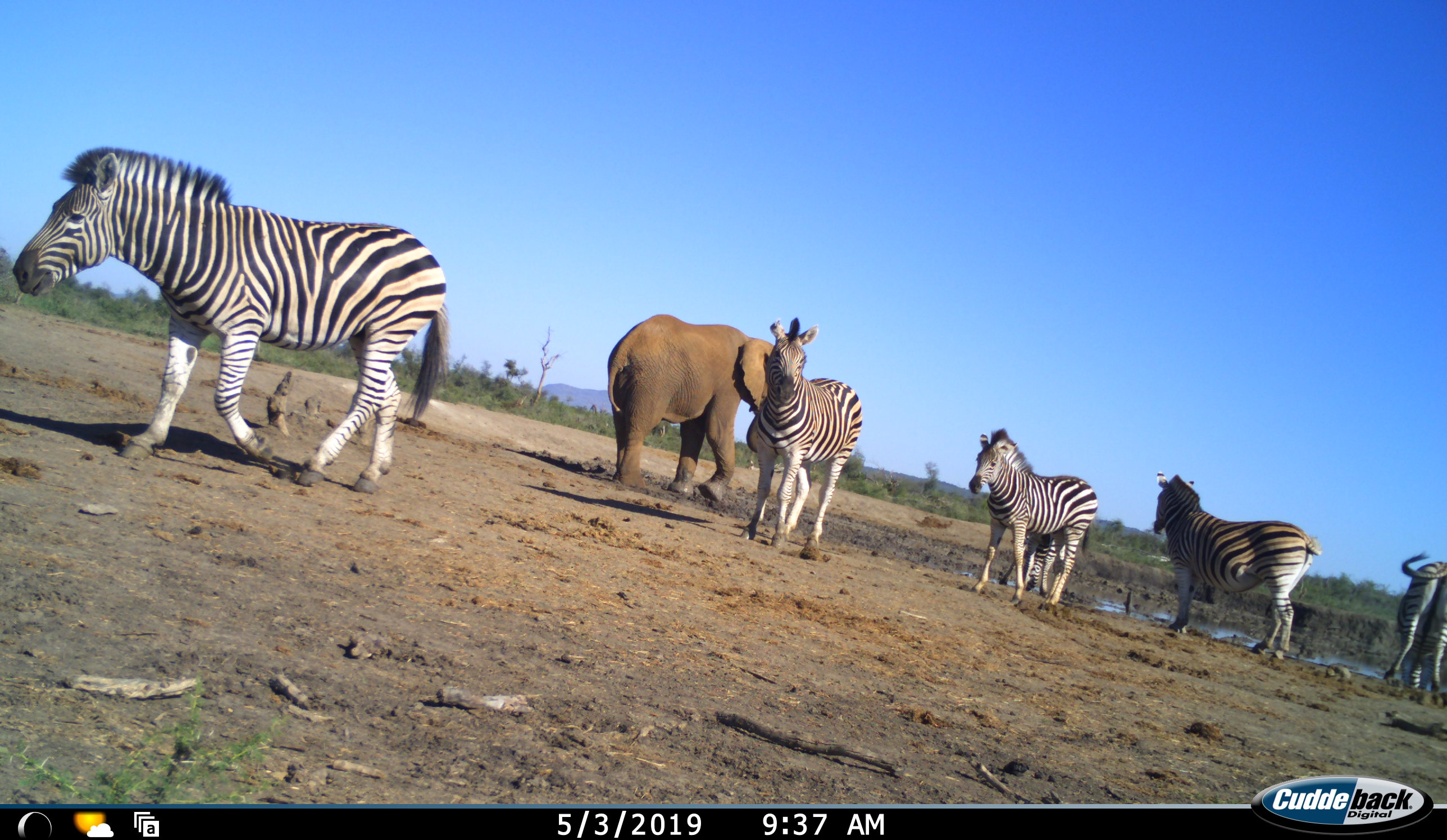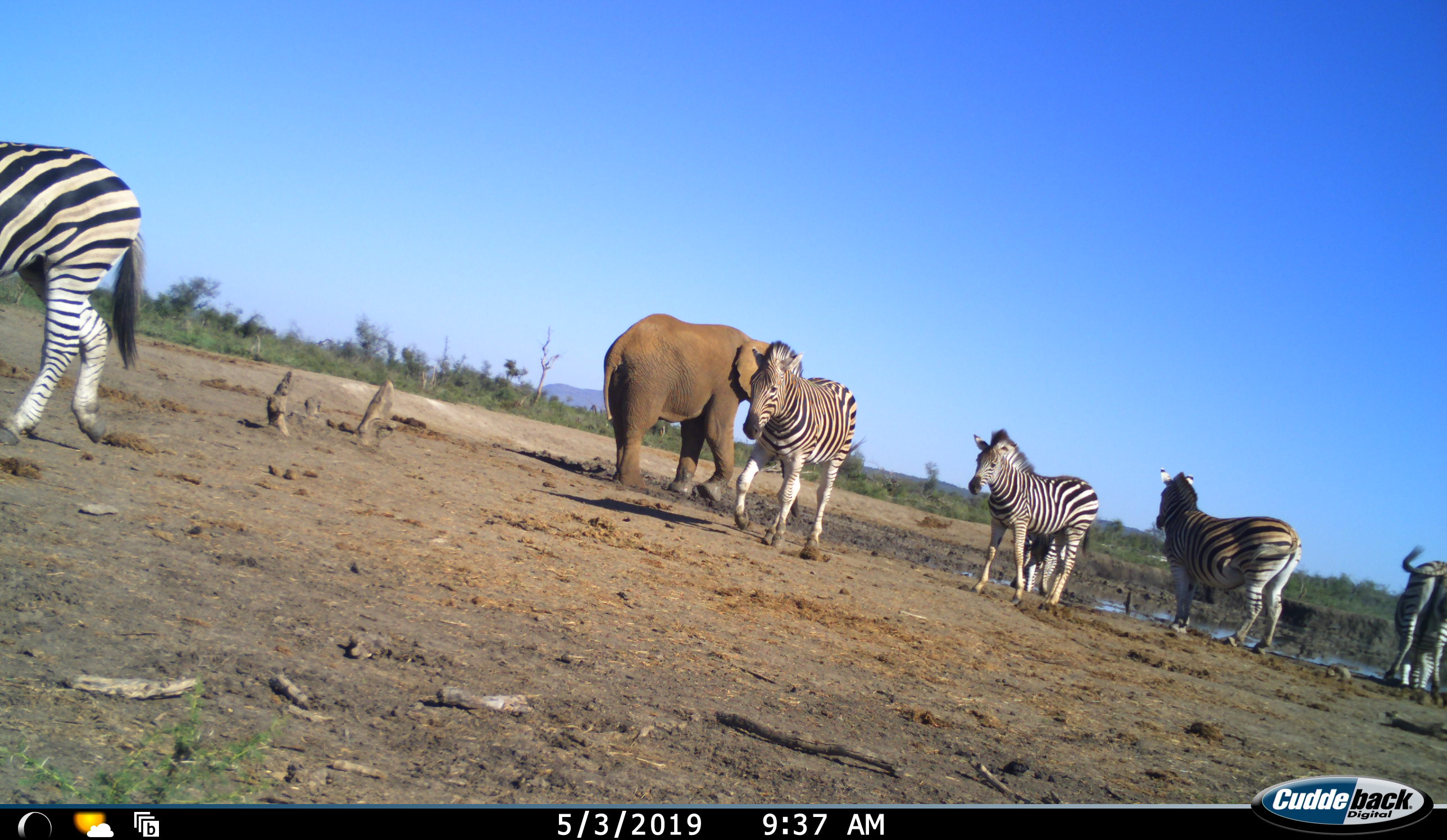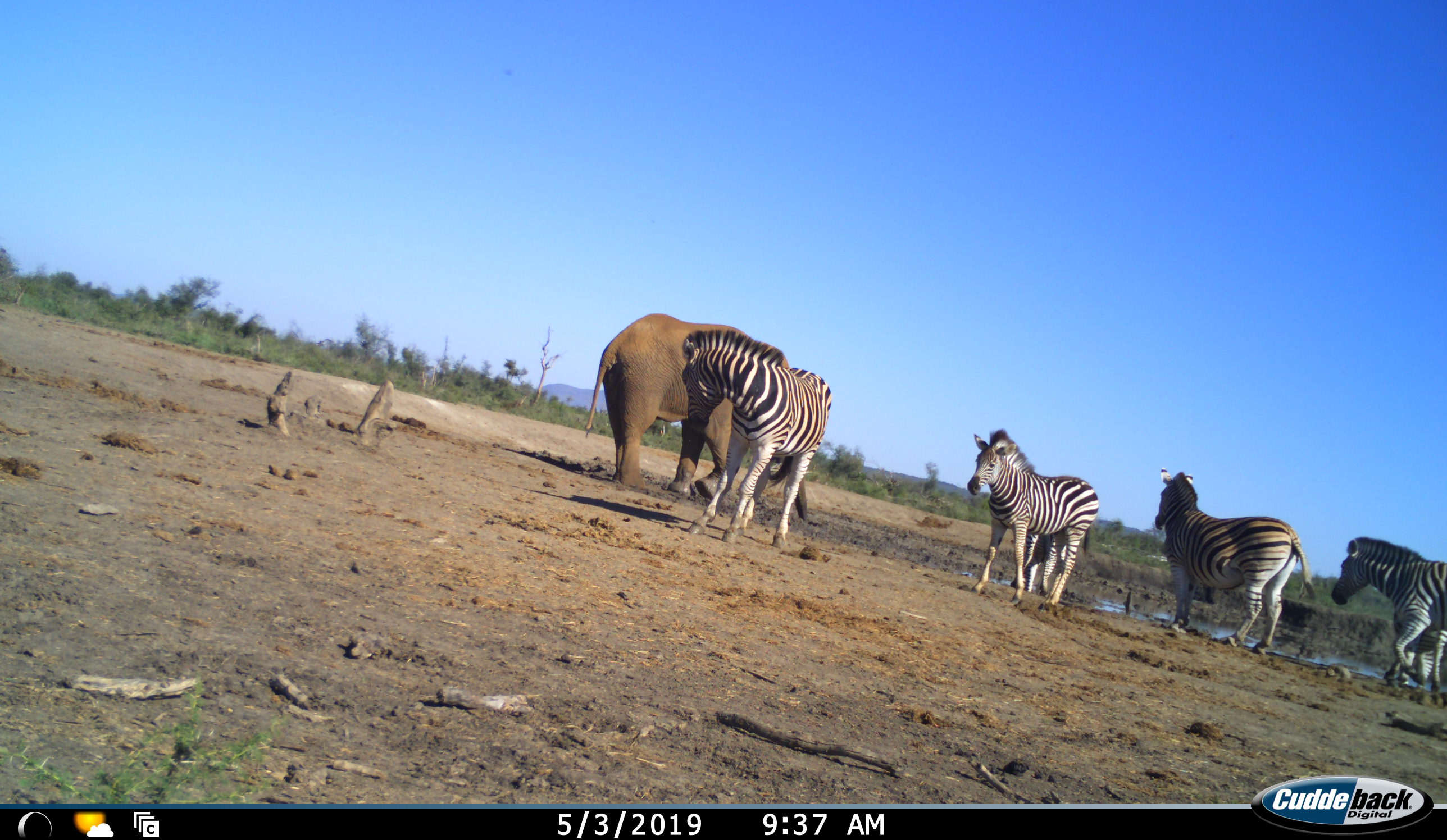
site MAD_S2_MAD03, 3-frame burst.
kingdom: Animalia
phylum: Chordata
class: Mammalia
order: Proboscidea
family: Elephantidae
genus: Loxodonta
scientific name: Loxodonta africana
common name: african bush elephant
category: elephant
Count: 1.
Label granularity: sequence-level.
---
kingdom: Animalia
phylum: Chordata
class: Mammalia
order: Perissodactyla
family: Equidae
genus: Equus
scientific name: Equus quagga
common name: plains zebra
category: zebraplains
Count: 7.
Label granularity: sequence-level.